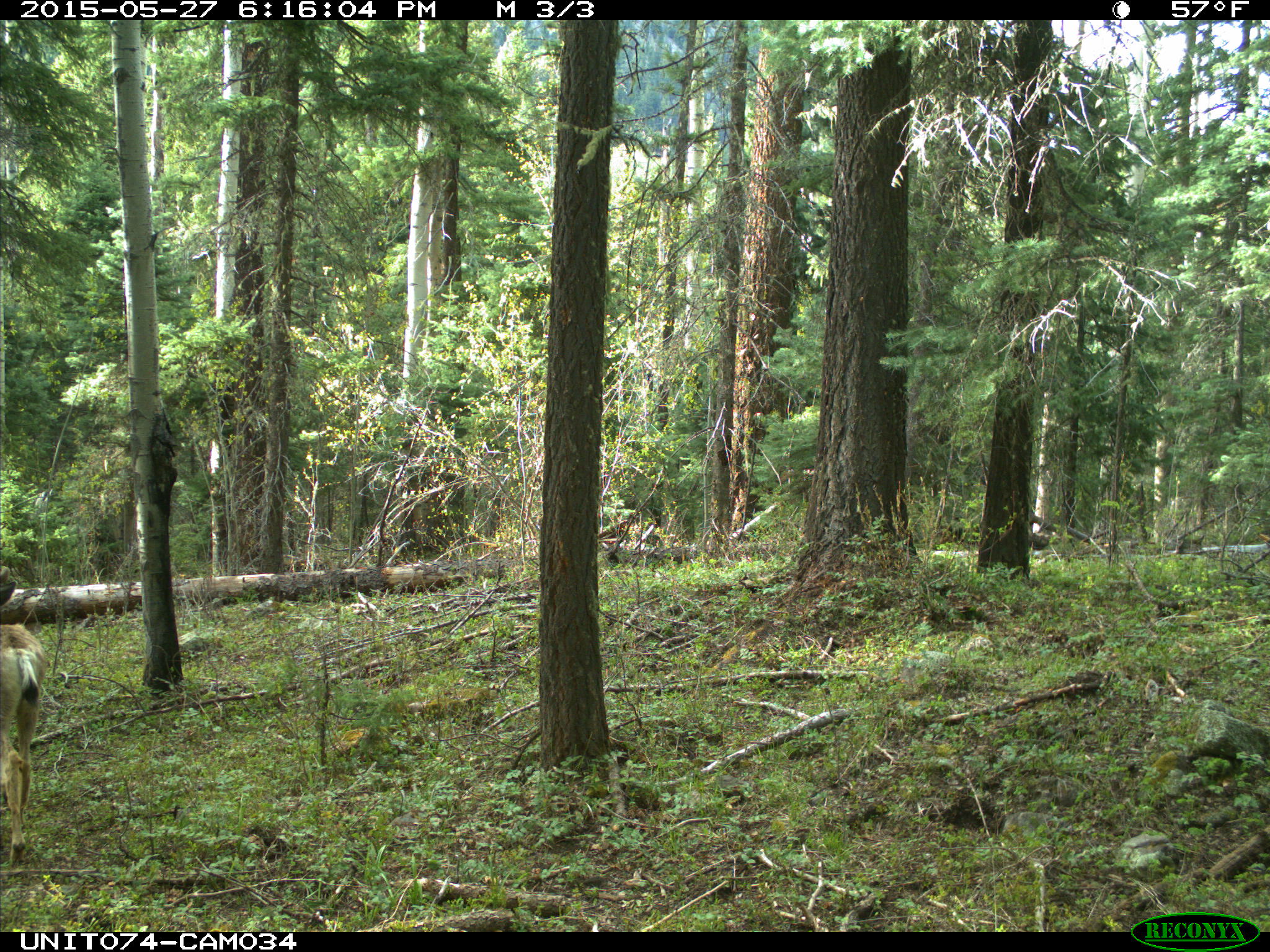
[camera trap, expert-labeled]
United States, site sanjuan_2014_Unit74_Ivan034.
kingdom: Animalia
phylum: Chordata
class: Mammalia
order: Artiodactyla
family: Cervidae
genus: Odocoileus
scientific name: Odocoileus hemionus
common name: mule deer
Odocoileus hemionus (mule deer).